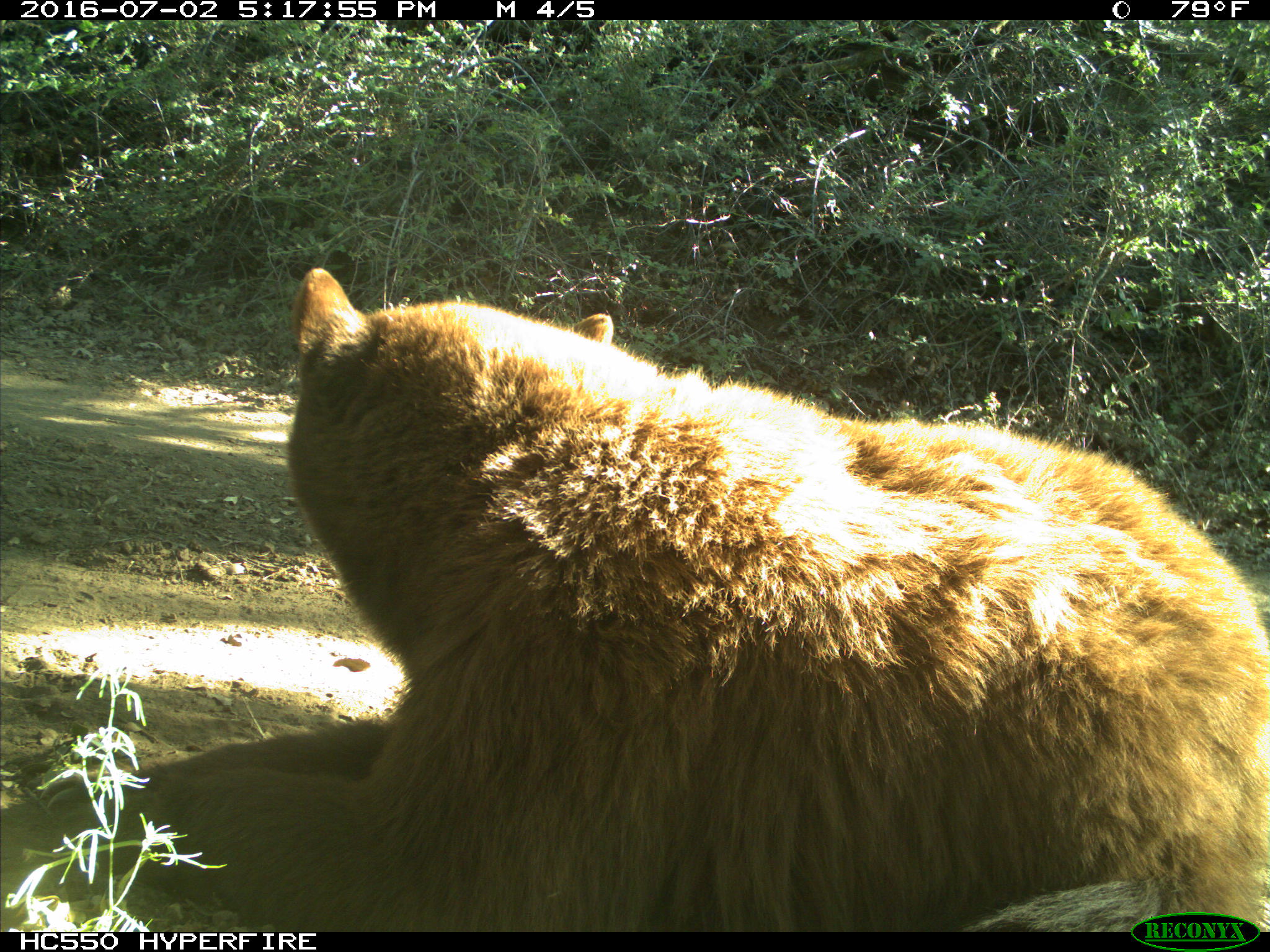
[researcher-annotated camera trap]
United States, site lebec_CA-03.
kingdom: Animalia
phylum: Chordata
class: Mammalia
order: Carnivora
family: Ursidae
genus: Ursus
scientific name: Ursus americanus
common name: american black bear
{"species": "Ursus americanus (american black bear)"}